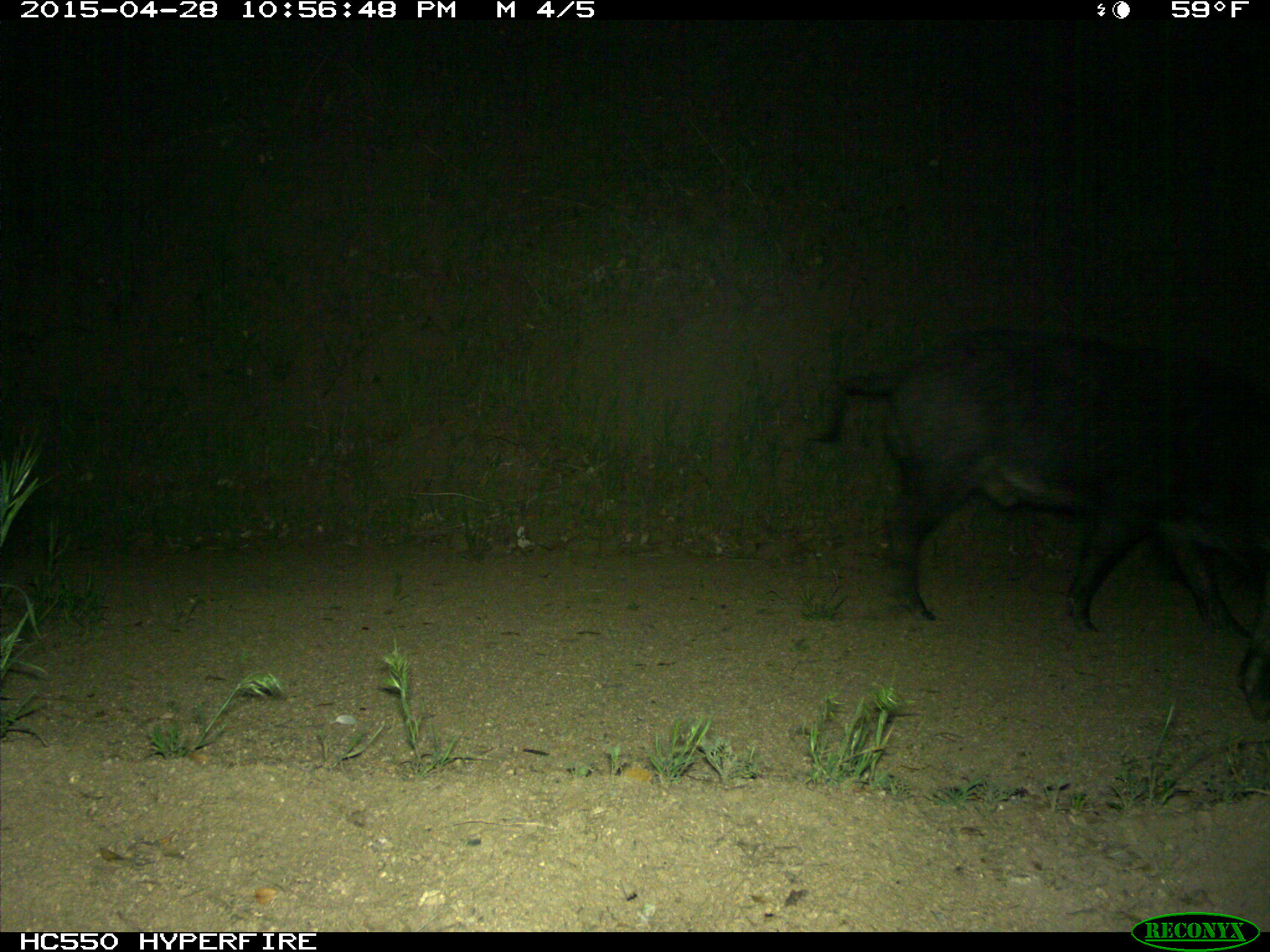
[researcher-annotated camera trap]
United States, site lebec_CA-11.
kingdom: Animalia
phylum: Chordata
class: Mammalia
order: Artiodactyla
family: Suidae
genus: Sus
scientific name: Sus scrofa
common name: wild boar